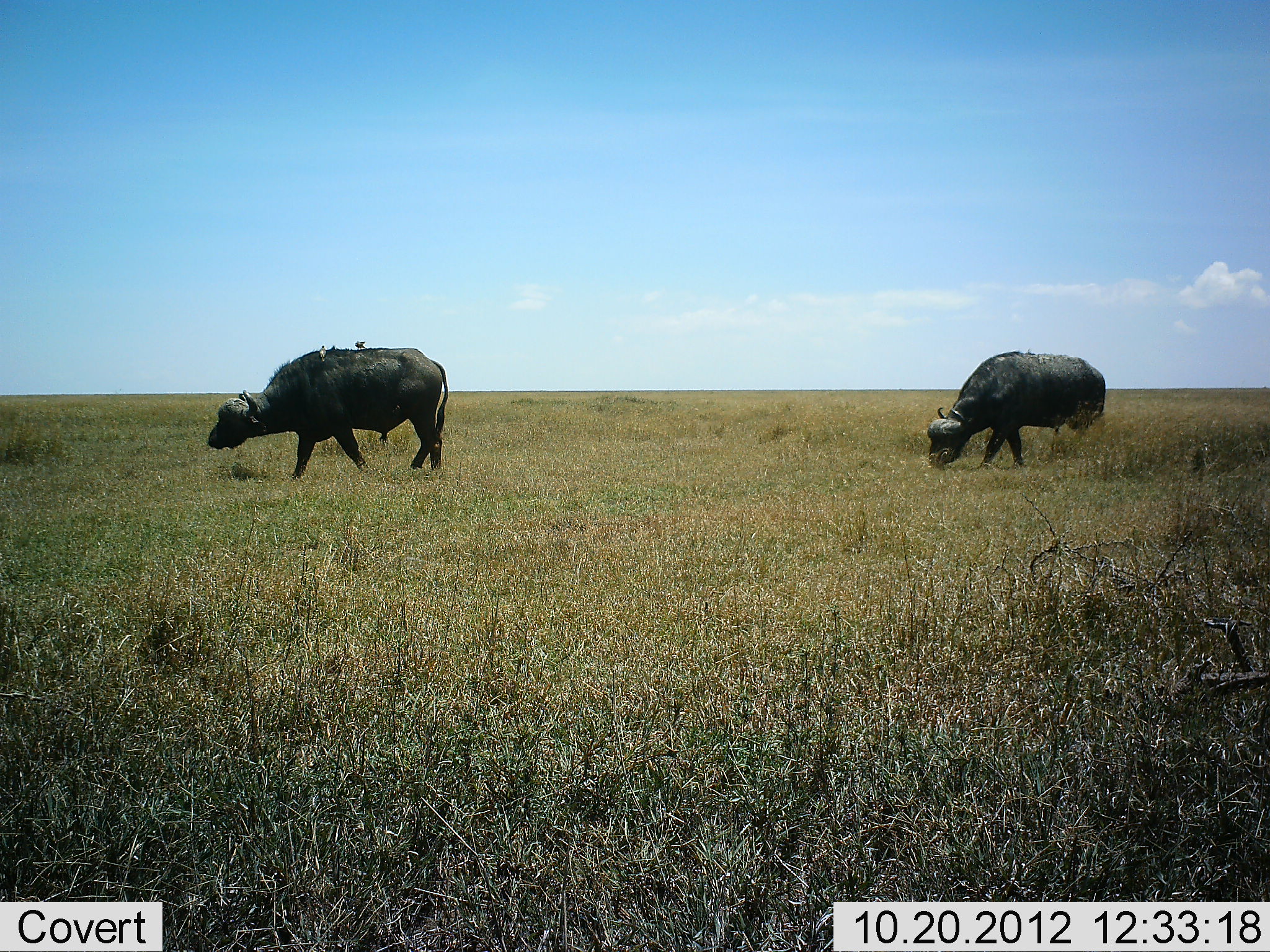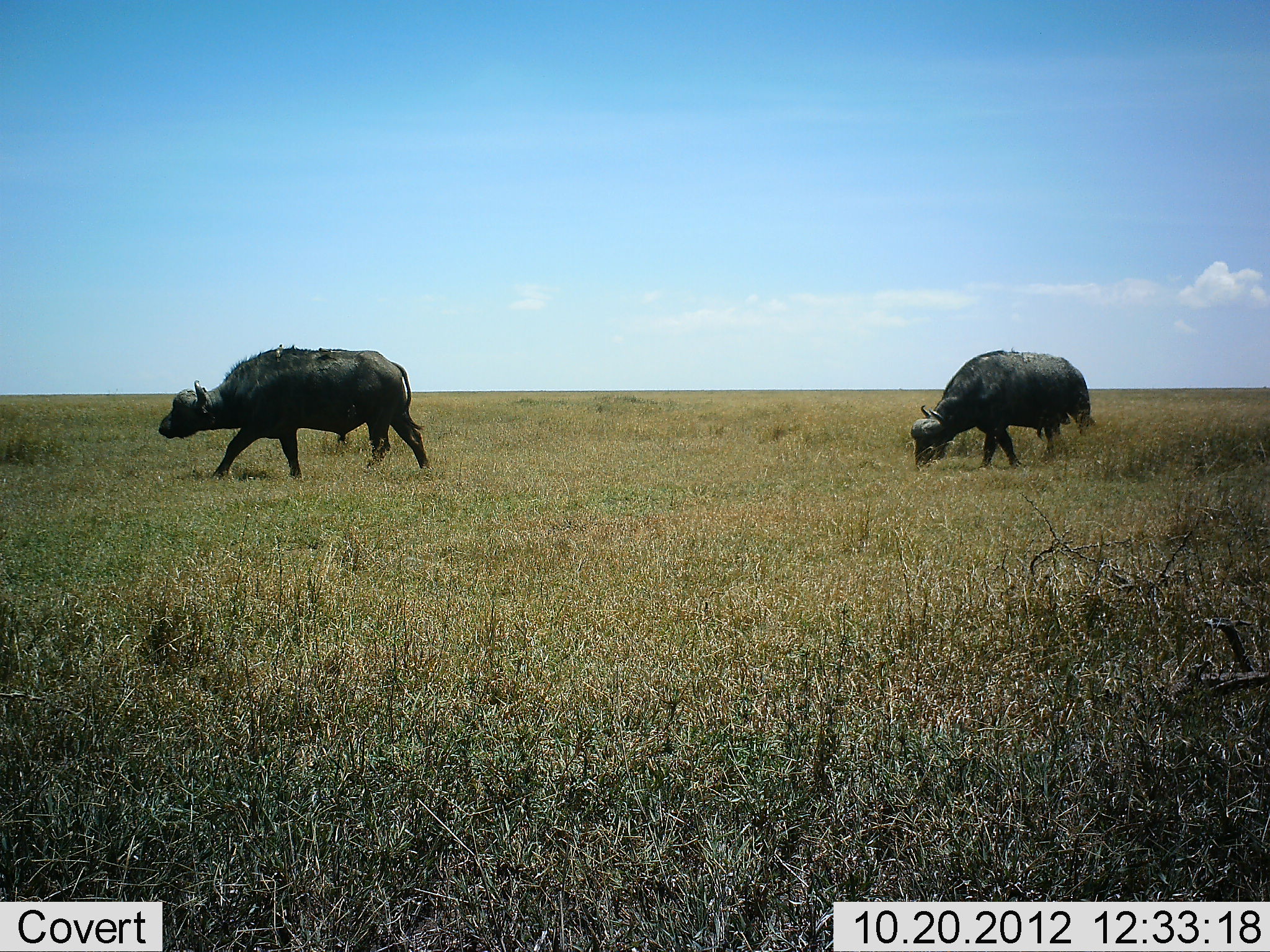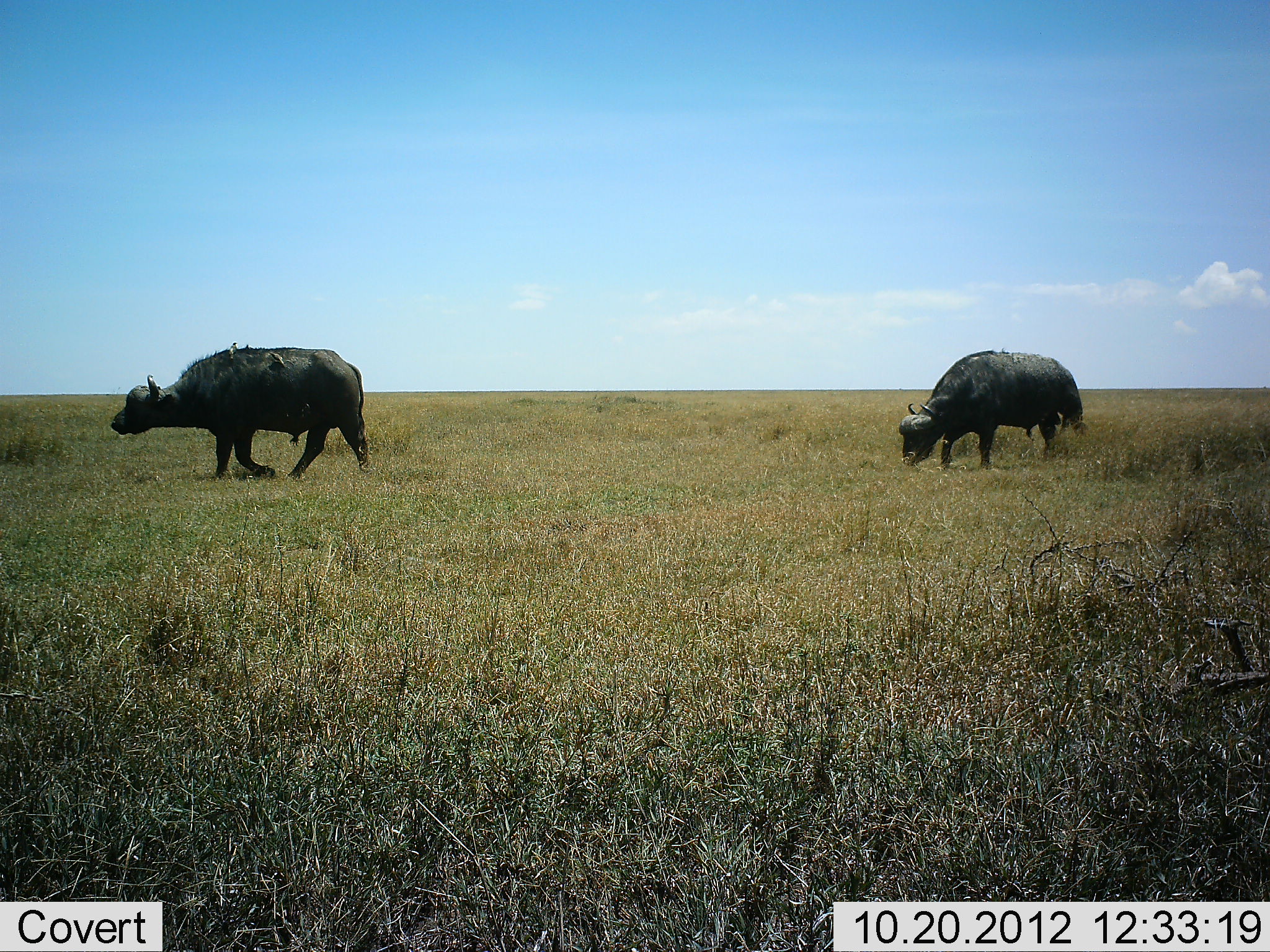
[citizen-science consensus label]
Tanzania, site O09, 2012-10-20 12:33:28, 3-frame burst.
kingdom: Animalia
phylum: Chordata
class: Mammalia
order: Artiodactyla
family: Bovidae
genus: Syncerus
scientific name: Syncerus caffer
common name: cape buffalo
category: buffalo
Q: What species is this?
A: Buffalo (cape buffalo) (Syncerus caffer).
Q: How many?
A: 2.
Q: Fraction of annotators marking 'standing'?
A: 10%.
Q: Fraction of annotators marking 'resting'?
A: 10%.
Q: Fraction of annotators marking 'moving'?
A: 100%.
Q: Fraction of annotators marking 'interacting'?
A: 0%.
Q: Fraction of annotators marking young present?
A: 0%.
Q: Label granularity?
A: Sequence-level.